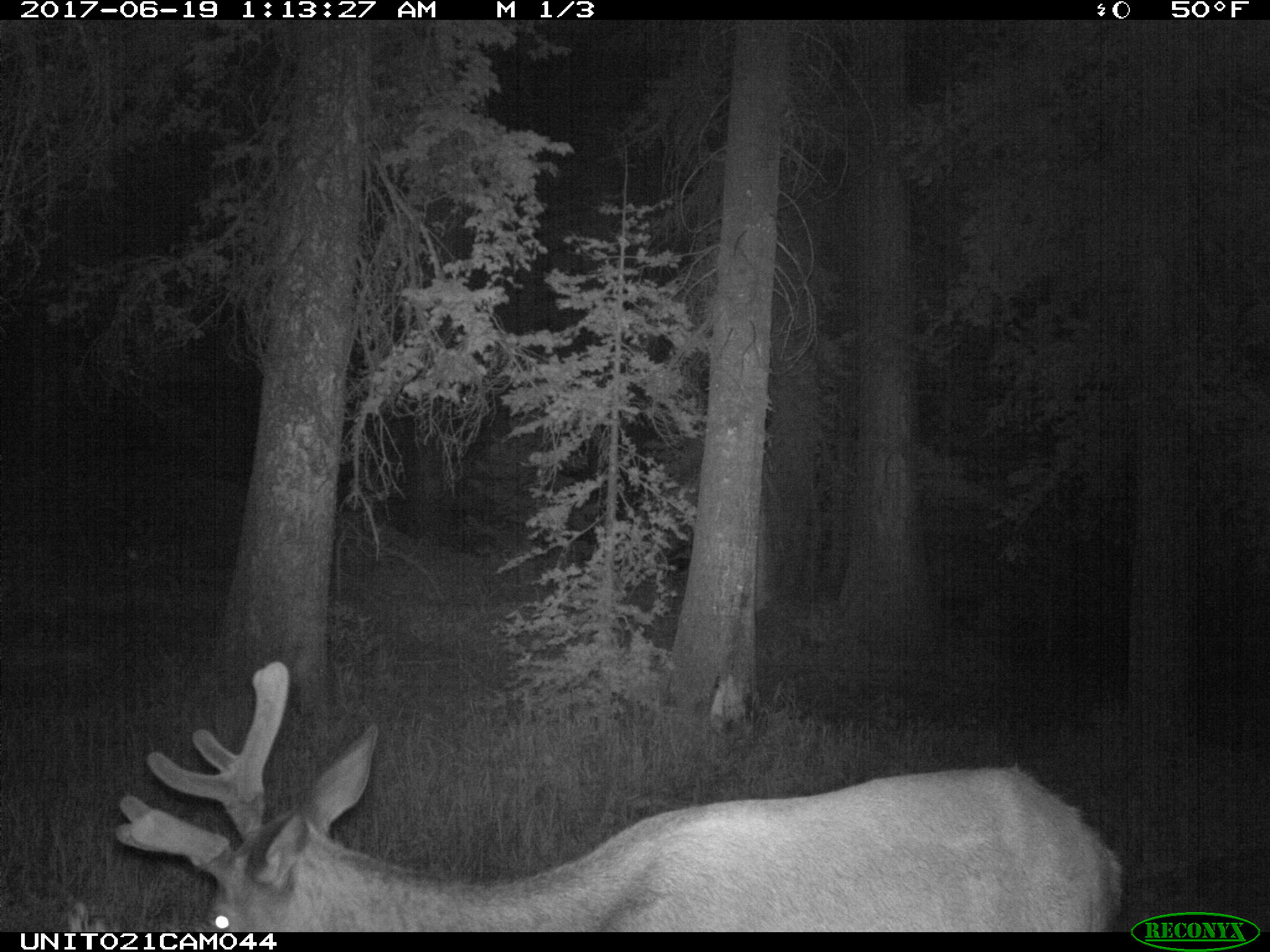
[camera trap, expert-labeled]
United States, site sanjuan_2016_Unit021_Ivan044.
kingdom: Animalia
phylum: Chordata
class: Mammalia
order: Artiodactyla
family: Cervidae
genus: Cervus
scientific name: Cervus elaphus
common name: red deer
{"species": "Cervus elaphus (red deer)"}